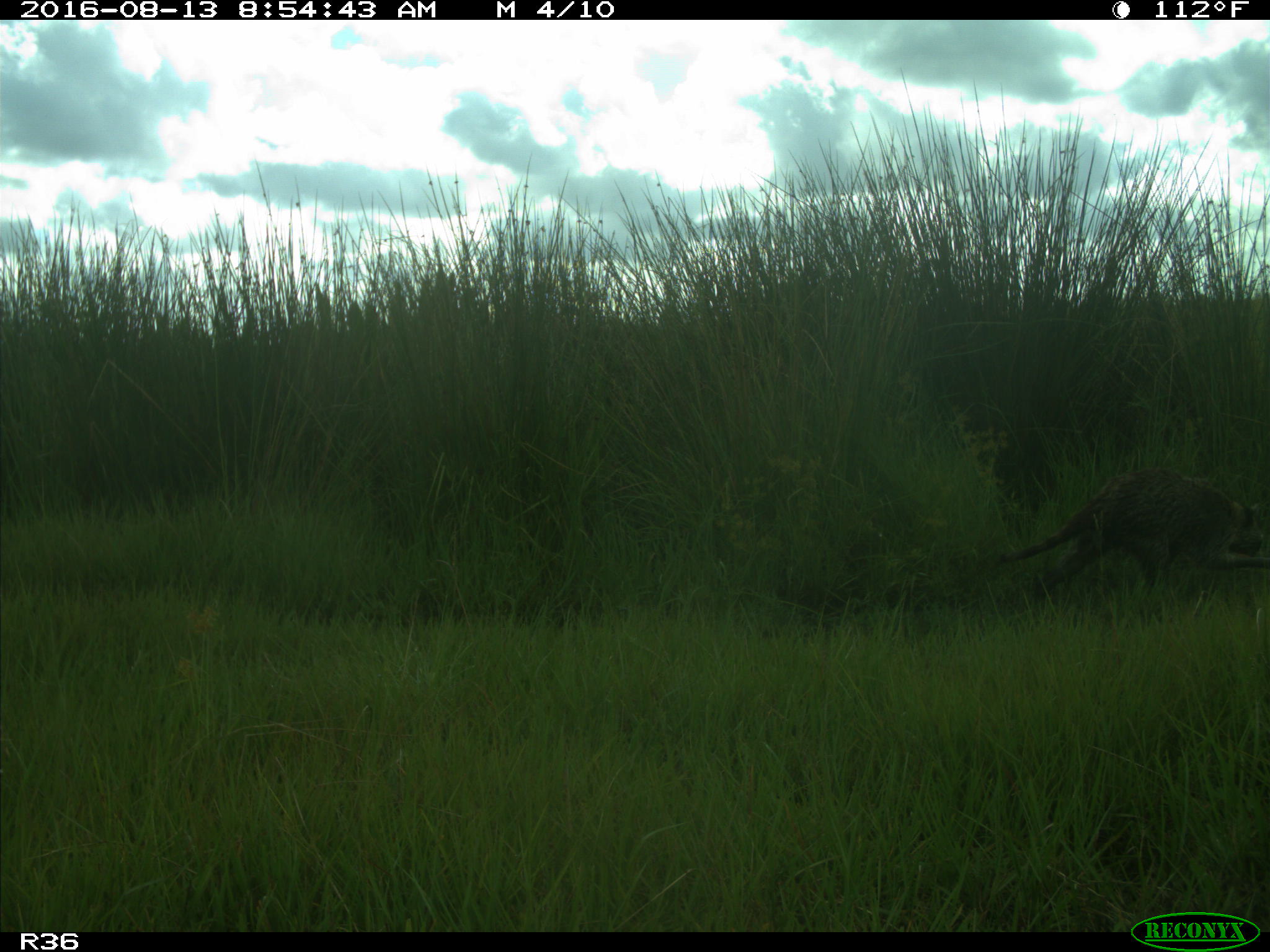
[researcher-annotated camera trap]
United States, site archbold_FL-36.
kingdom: Animalia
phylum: Chordata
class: Mammalia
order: Carnivora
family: Procyonidae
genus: Procyon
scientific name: Procyon lotor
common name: common raccoon